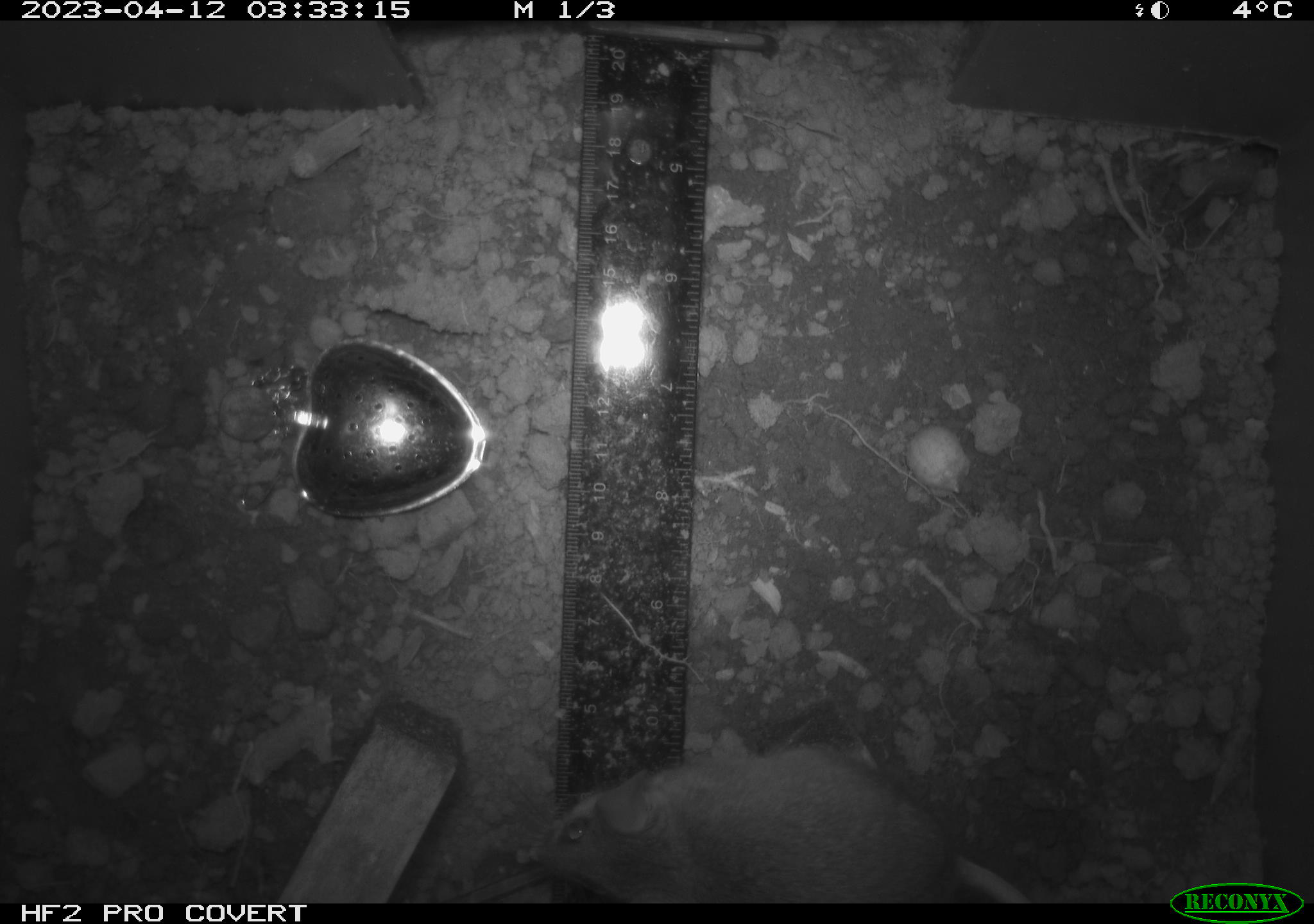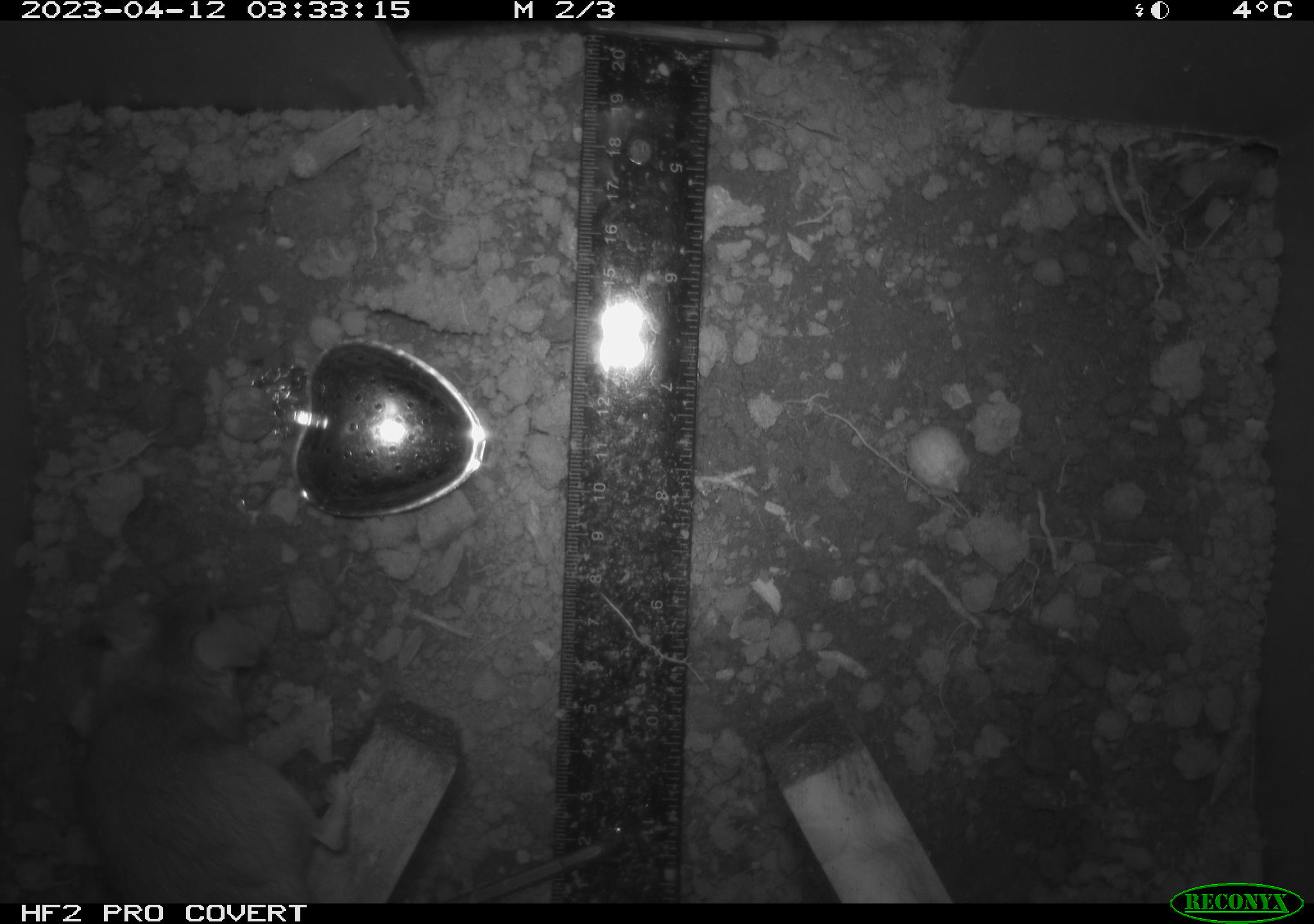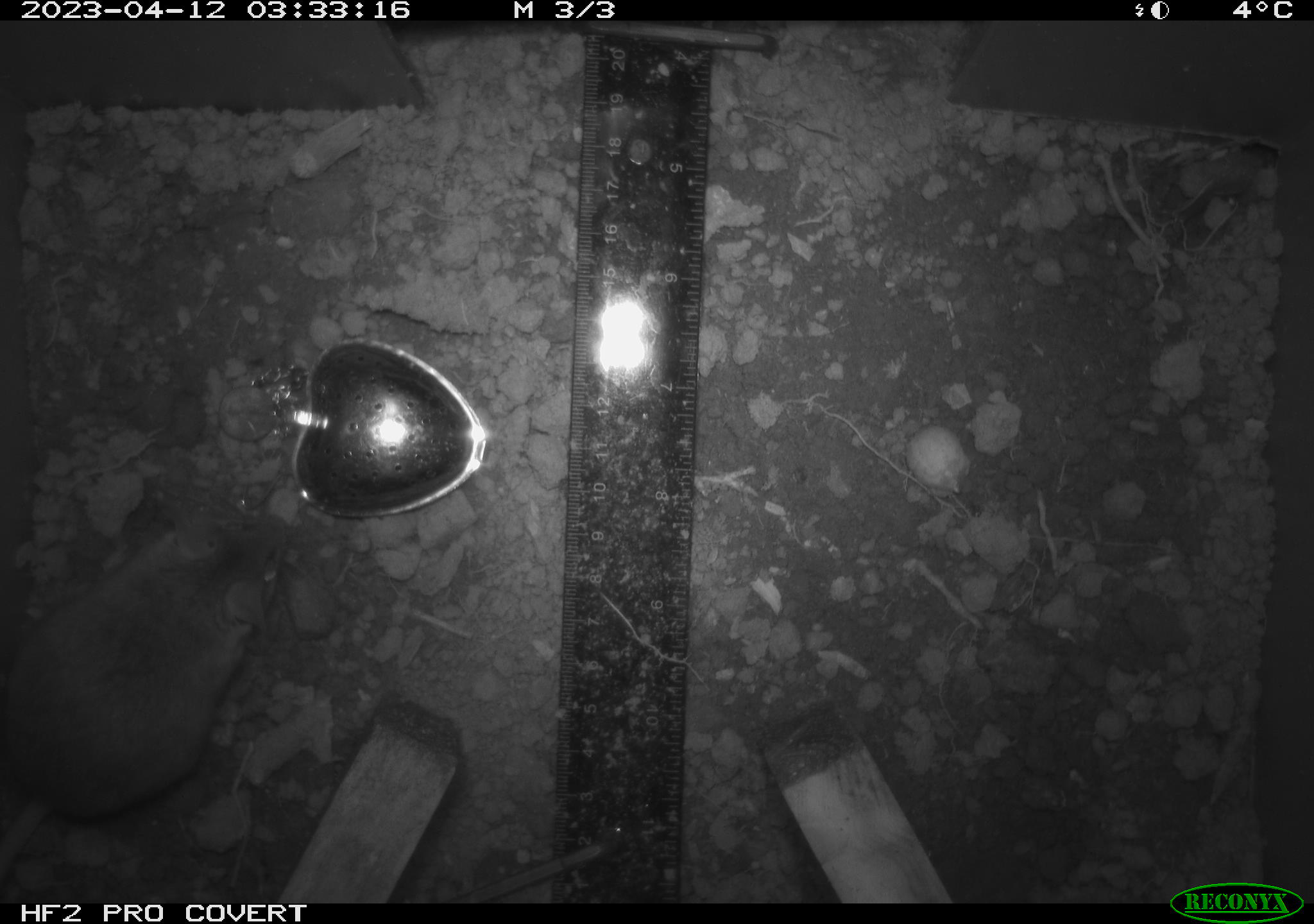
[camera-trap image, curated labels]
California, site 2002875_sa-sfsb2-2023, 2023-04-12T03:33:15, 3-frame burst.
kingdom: Animalia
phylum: Chordata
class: Mammalia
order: Rodentia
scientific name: Rodentia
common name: mouse species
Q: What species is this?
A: Mouse species (Rodentia).